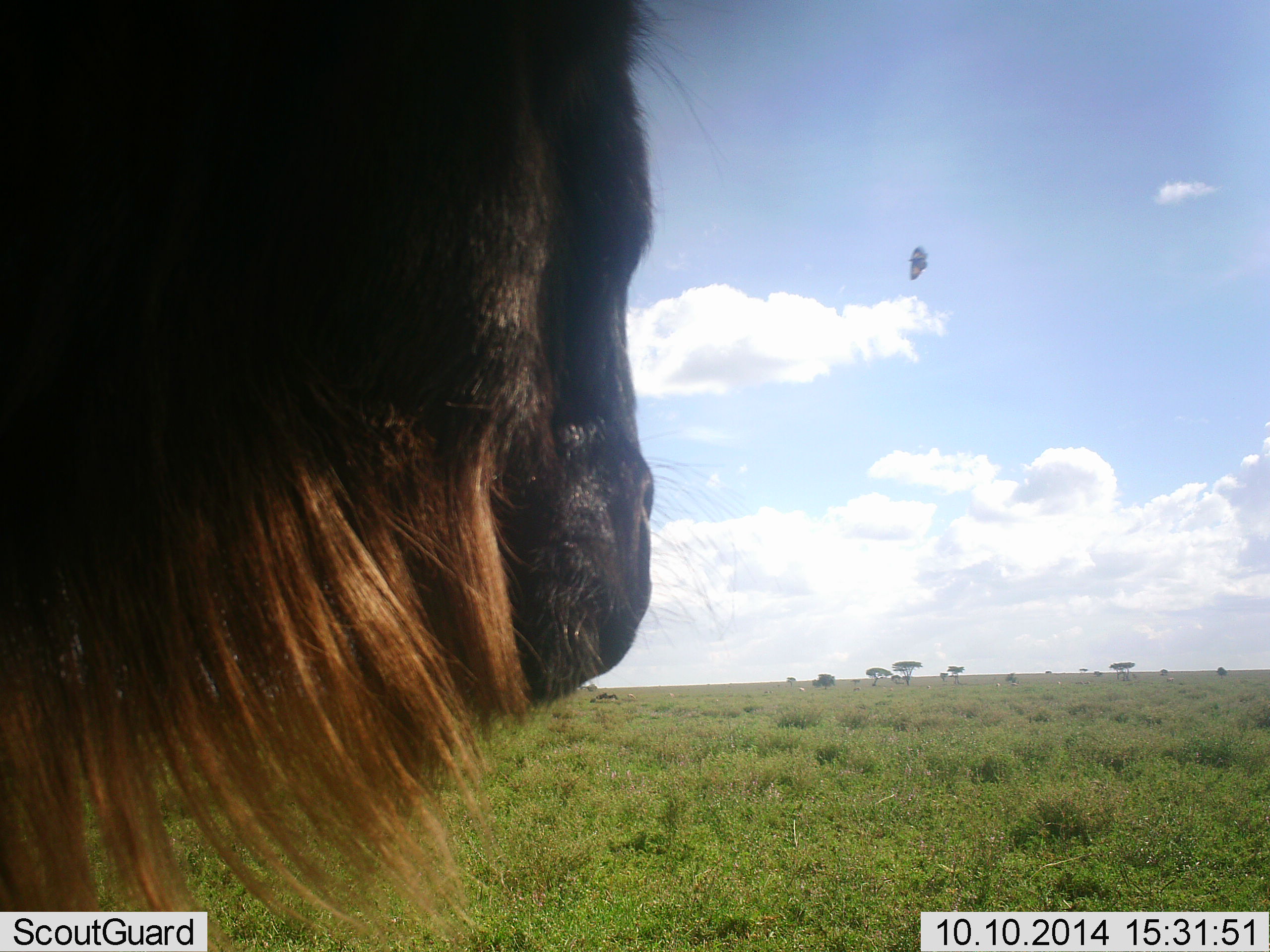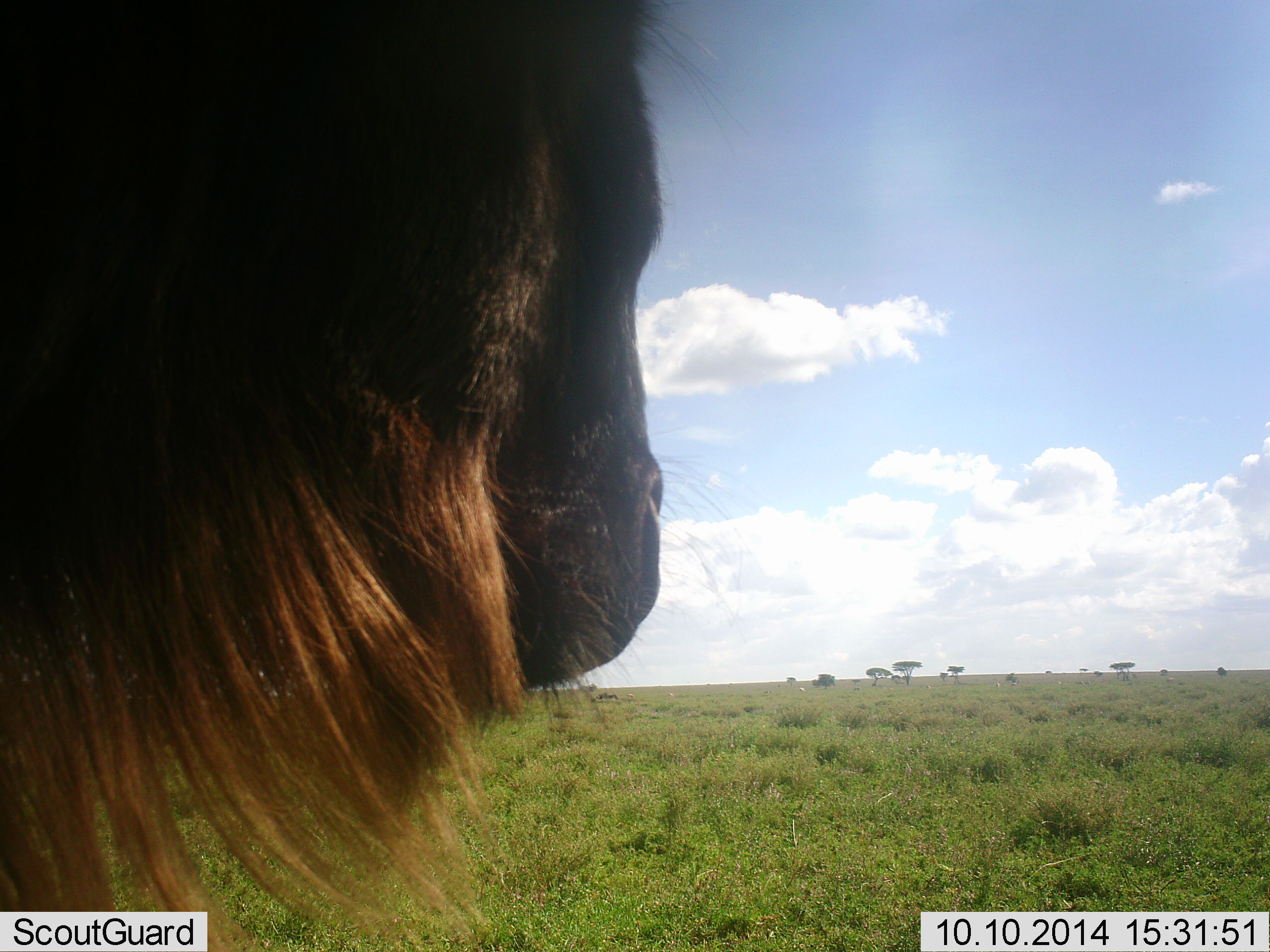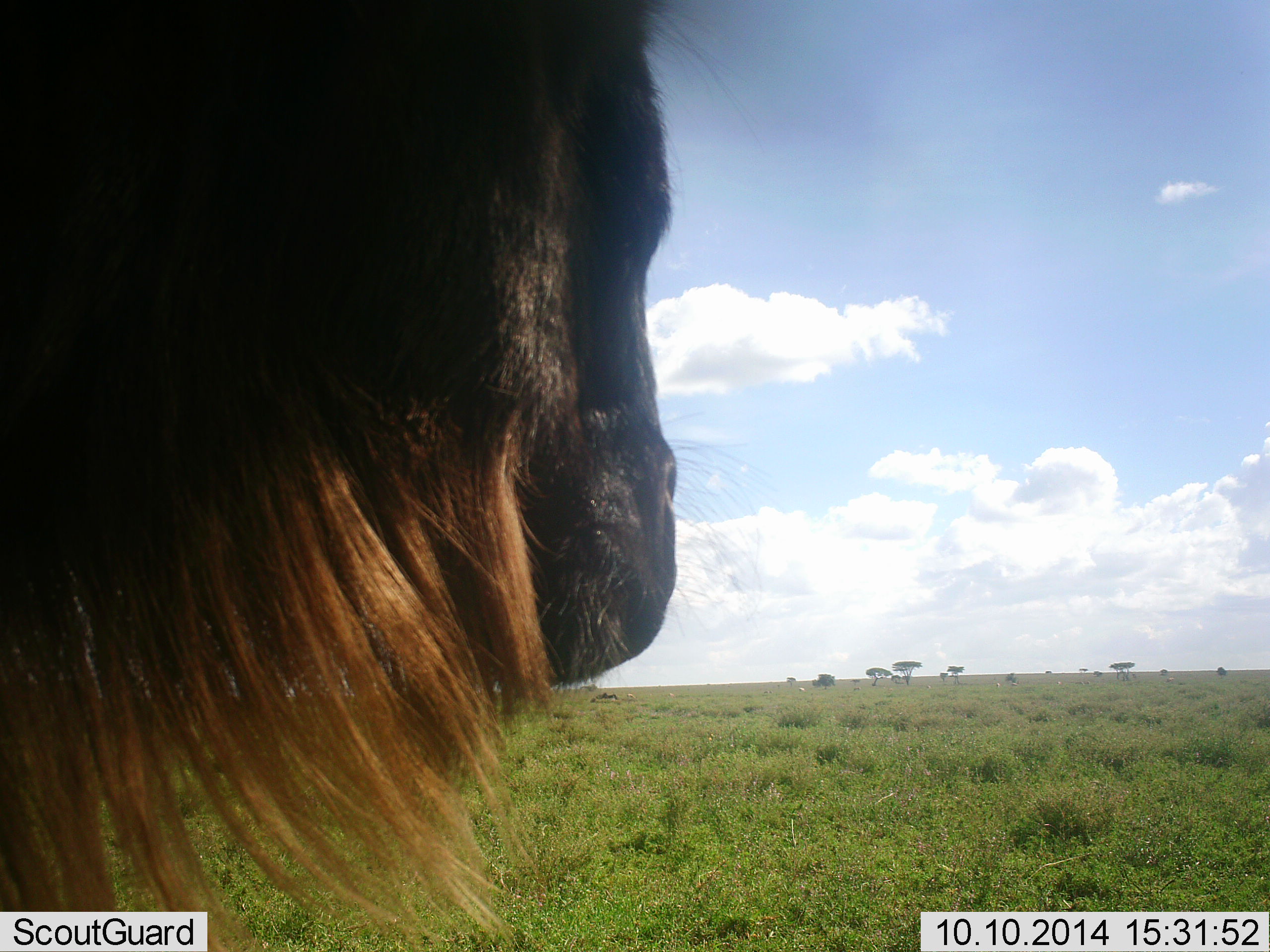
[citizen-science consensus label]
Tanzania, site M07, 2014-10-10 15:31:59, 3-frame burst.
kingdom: Animalia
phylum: Chordata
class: Mammalia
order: Artiodactyla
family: Bovidae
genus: Connochaetes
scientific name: Connochaetes taurinus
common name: blue wildebeest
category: wildebeest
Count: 1.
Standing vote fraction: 100%.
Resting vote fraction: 0%.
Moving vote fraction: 0%.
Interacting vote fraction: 0%.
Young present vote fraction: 0%.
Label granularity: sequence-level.